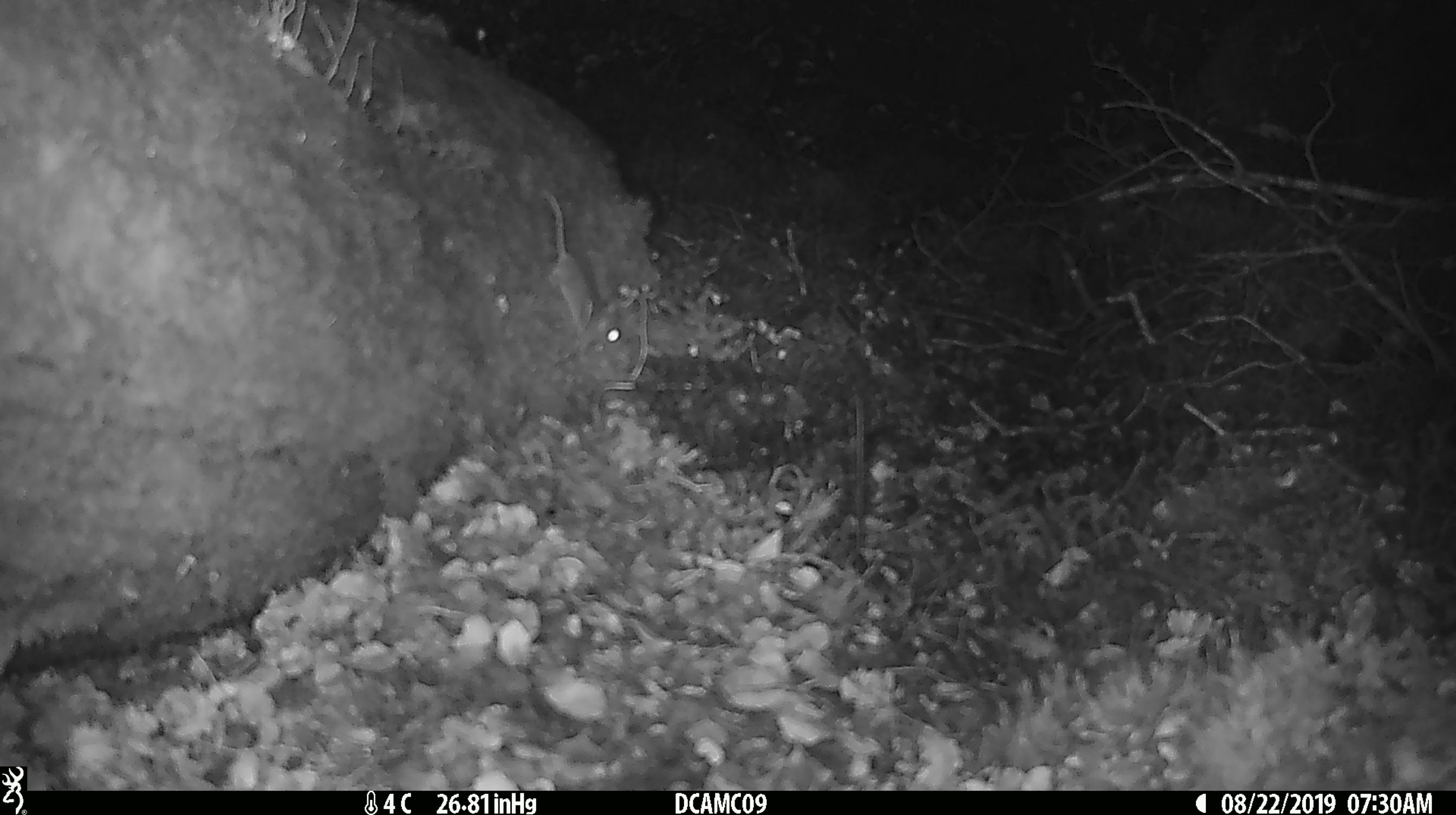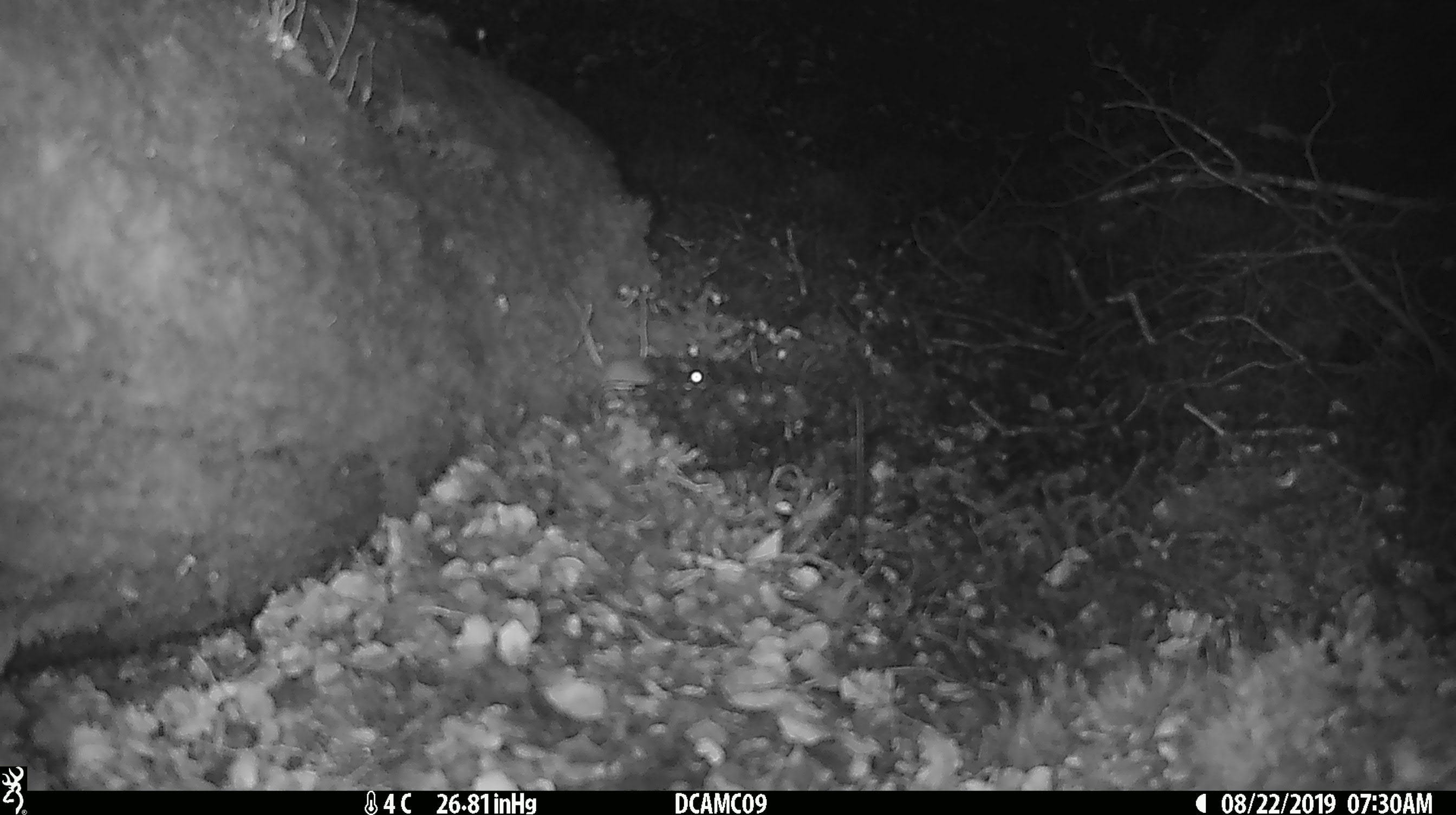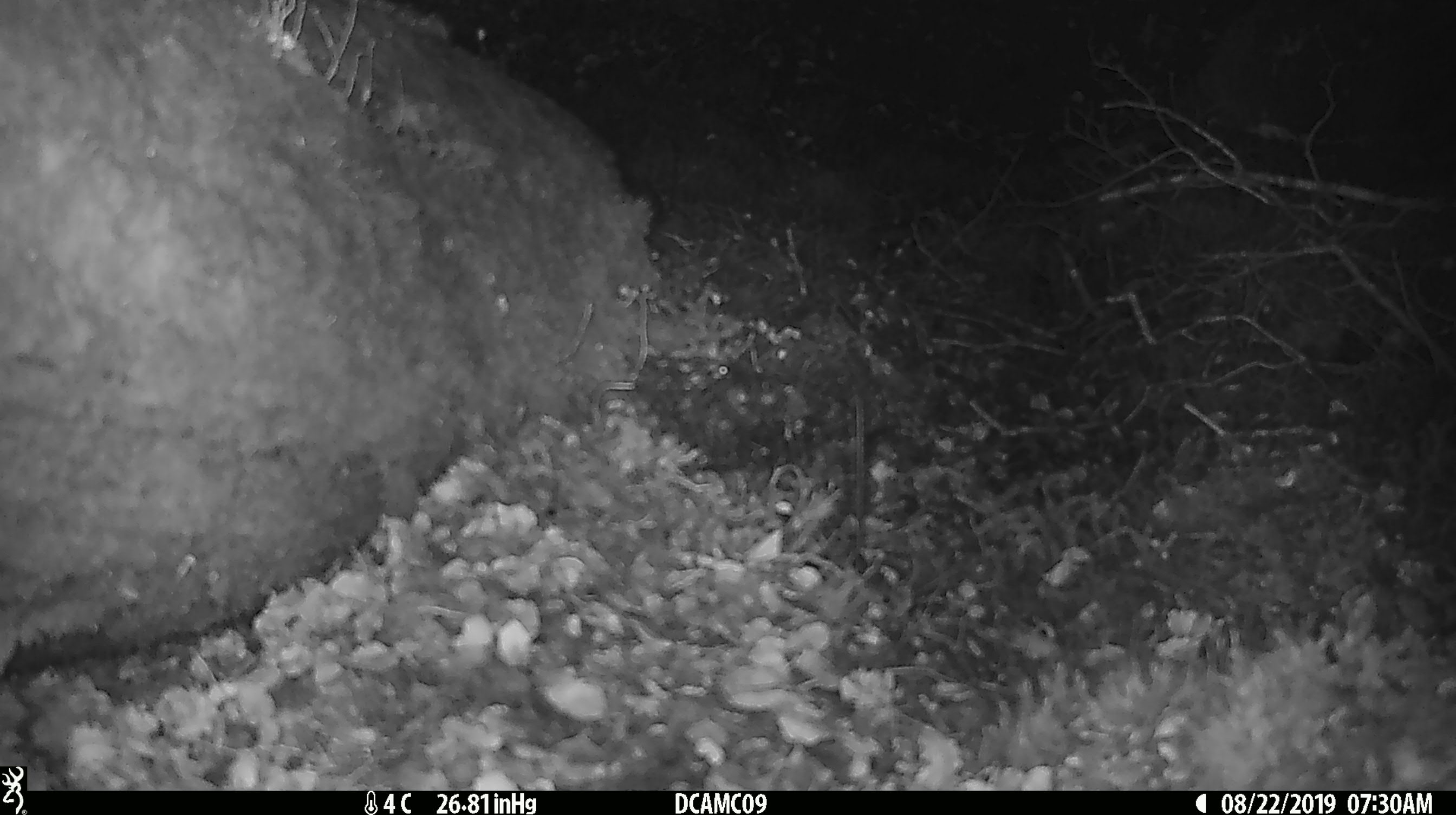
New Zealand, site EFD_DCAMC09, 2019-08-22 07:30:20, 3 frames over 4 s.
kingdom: Animalia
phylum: Chordata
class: Mammalia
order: Rodentia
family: Muridae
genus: Mus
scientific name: Mus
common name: mouse